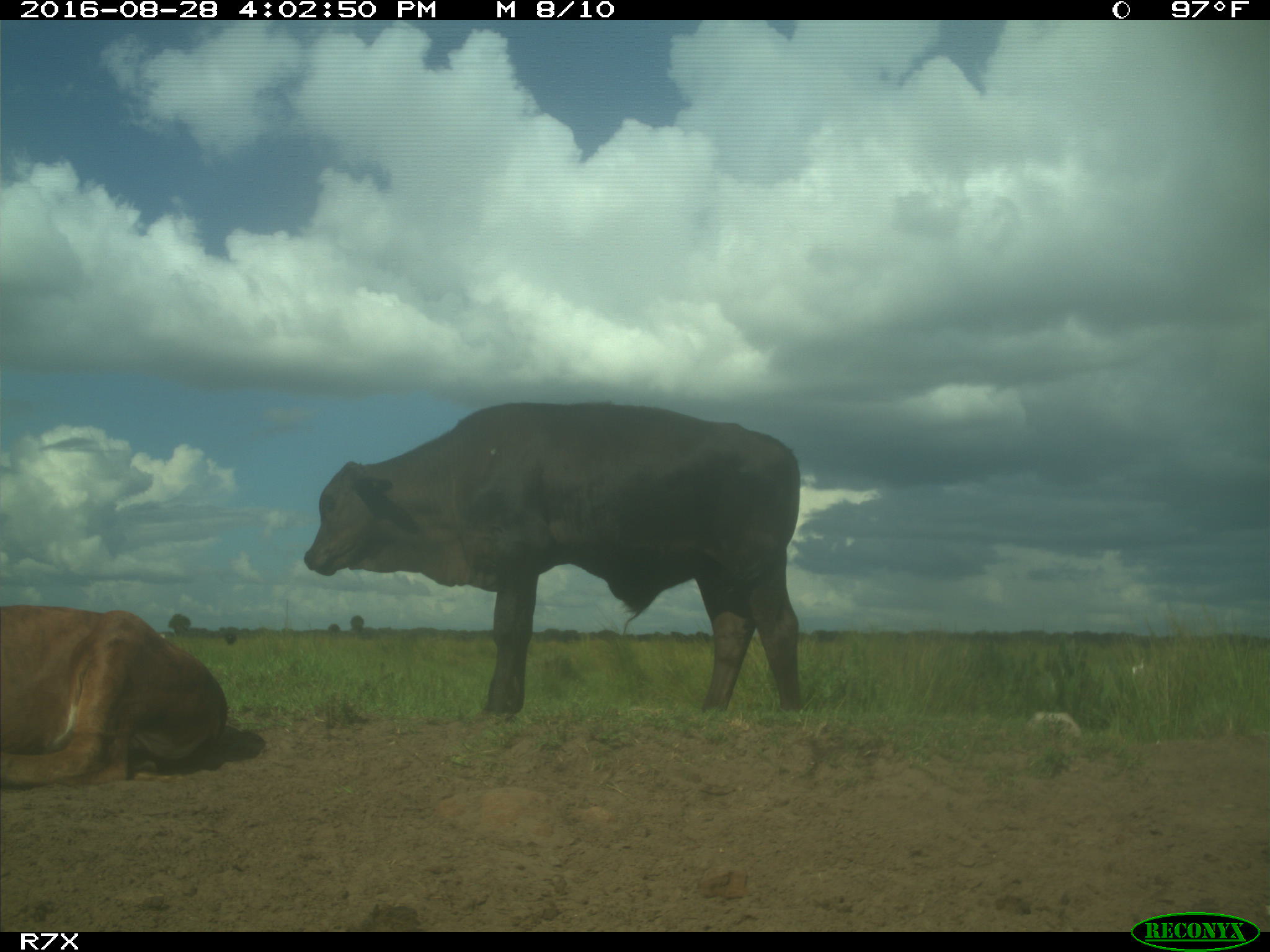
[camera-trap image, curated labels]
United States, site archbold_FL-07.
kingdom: Animalia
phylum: Chordata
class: Mammalia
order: Artiodactyla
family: Bovidae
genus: Bos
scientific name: Bos taurus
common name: domestic cow